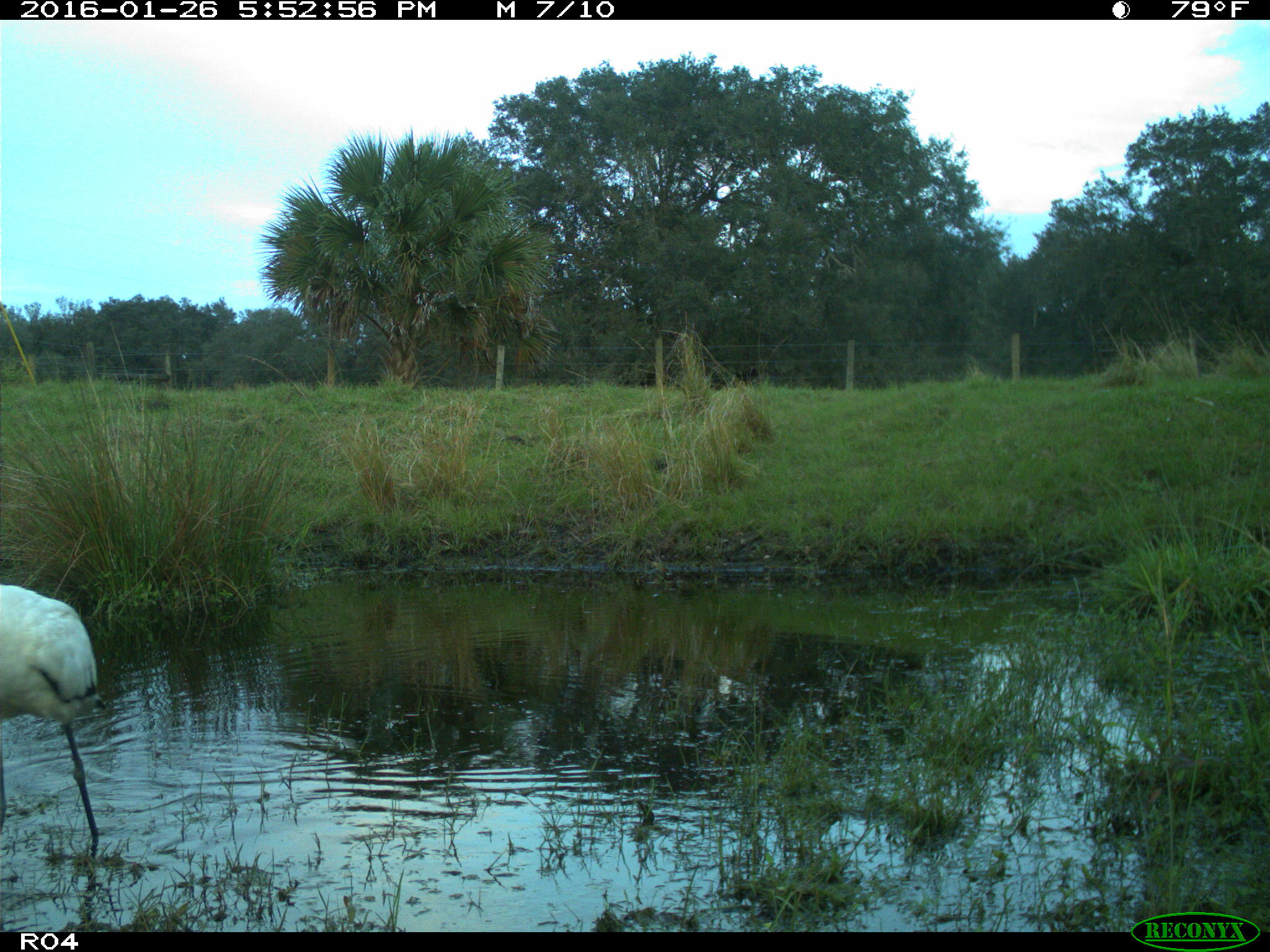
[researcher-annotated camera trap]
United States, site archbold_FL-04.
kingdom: Animalia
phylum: Chordata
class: Aves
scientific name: Aves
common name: birds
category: unidentified bird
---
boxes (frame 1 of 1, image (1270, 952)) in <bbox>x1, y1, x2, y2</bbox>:
animal: <bbox>0, 583, 104, 852</bbox>